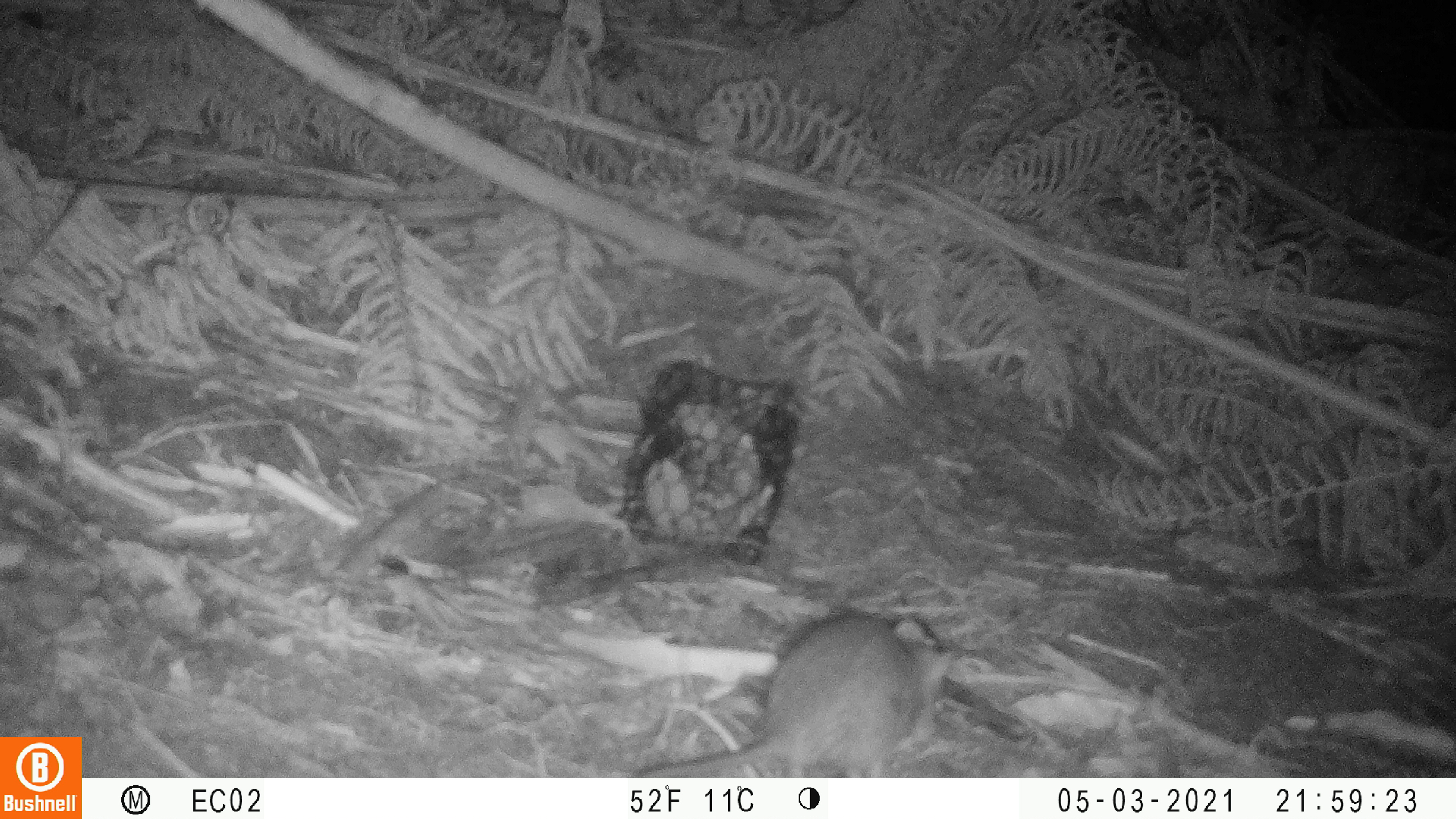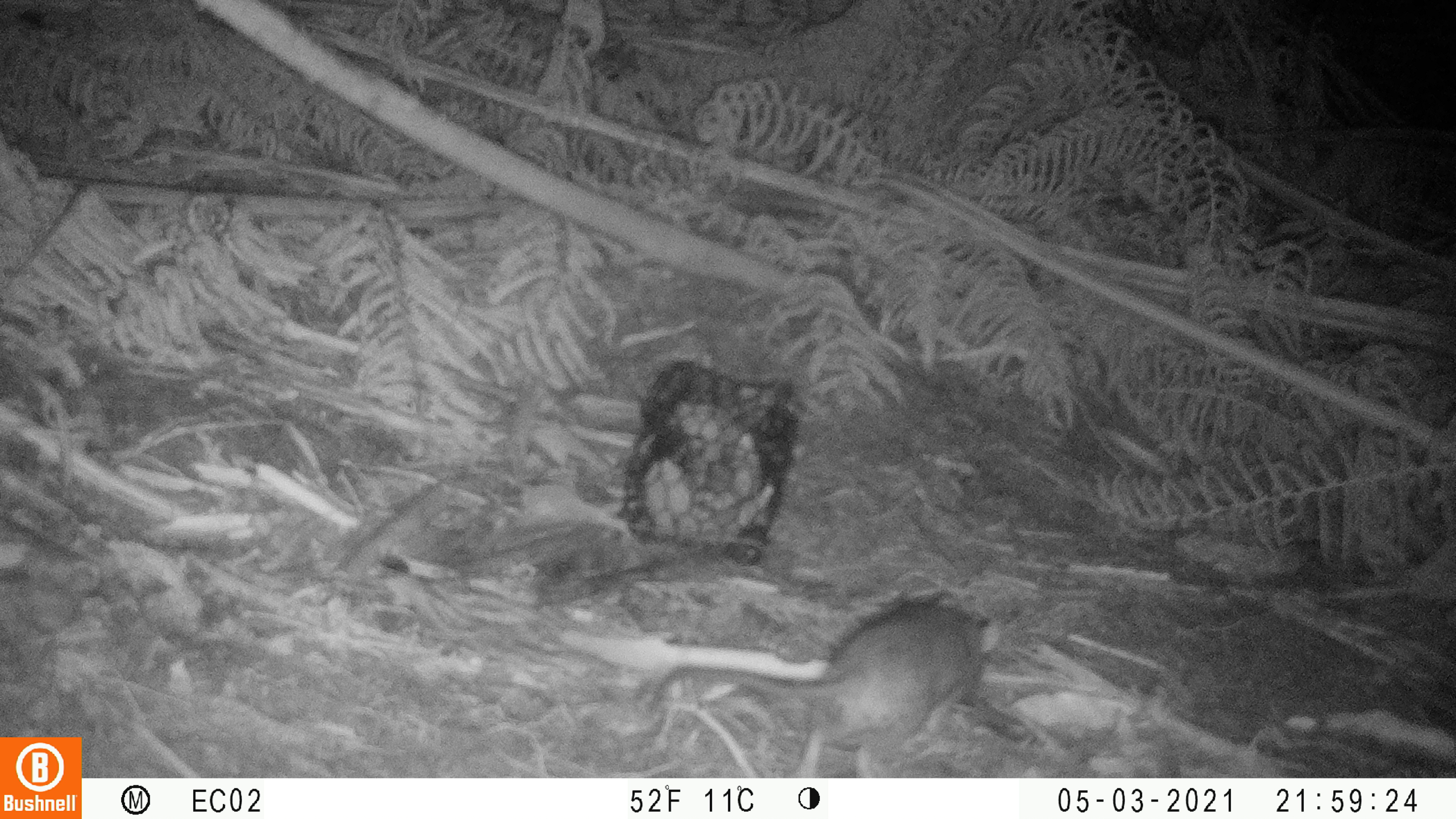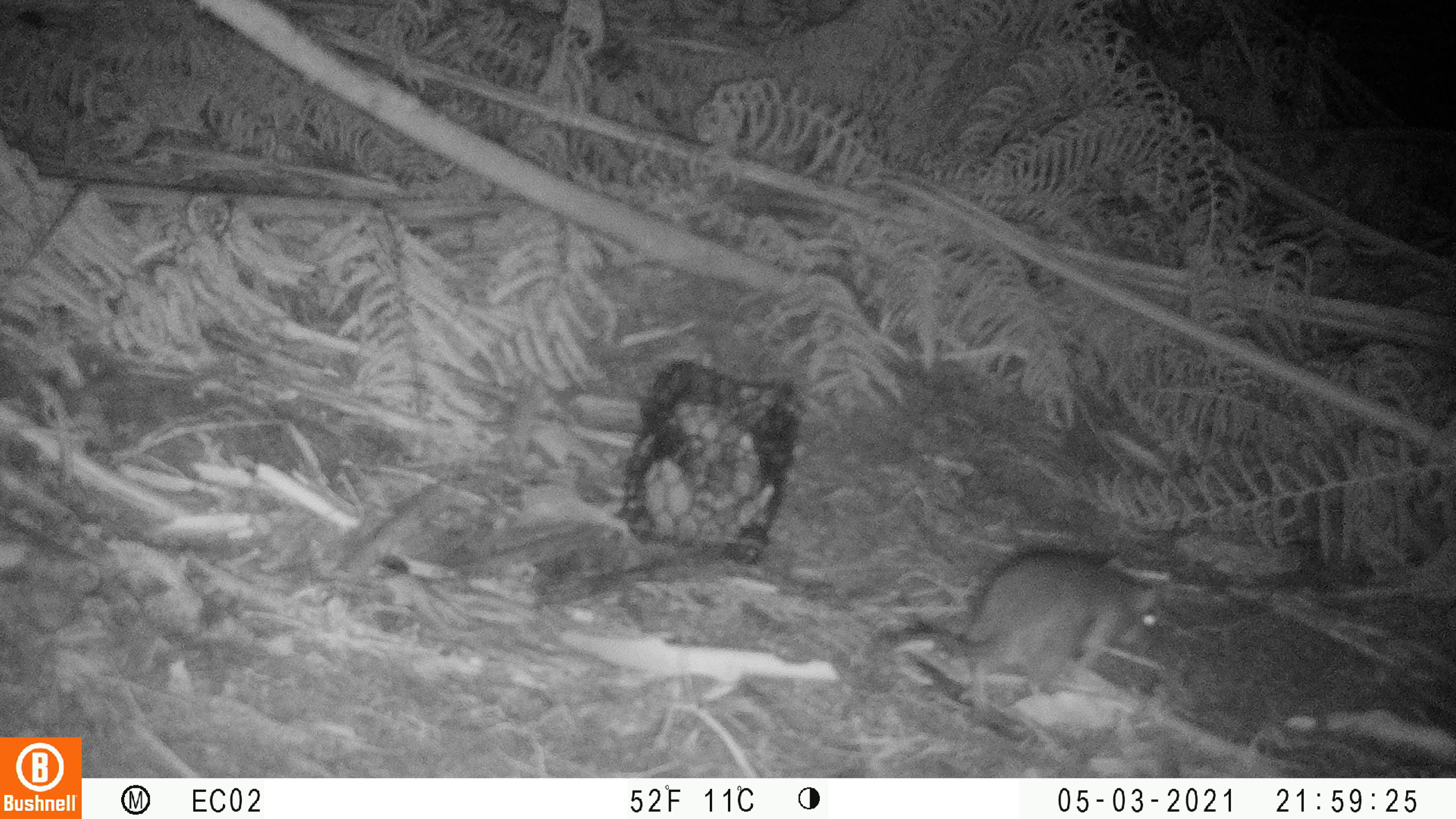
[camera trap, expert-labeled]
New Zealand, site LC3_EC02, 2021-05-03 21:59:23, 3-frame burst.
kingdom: Animalia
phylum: Chordata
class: Mammalia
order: Rodentia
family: Muridae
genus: Rattus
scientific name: Rattus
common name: rat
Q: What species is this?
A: Rat (Rattus).